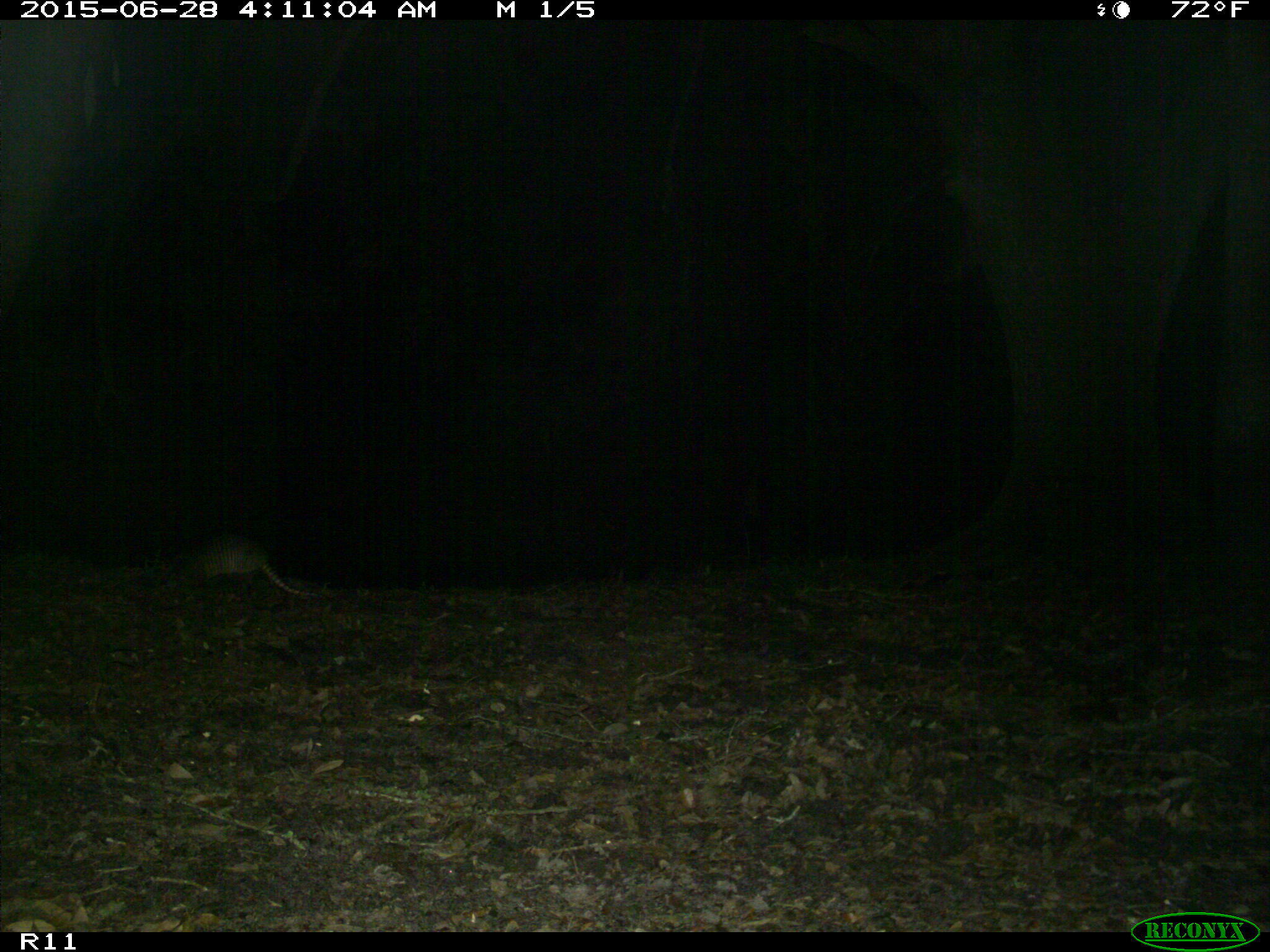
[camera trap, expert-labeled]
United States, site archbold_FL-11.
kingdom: Animalia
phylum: Chordata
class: Mammalia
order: Cingulata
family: Dasypodidae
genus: Dasypus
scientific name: Dasypus novemcinctus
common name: nine-banded armadillo